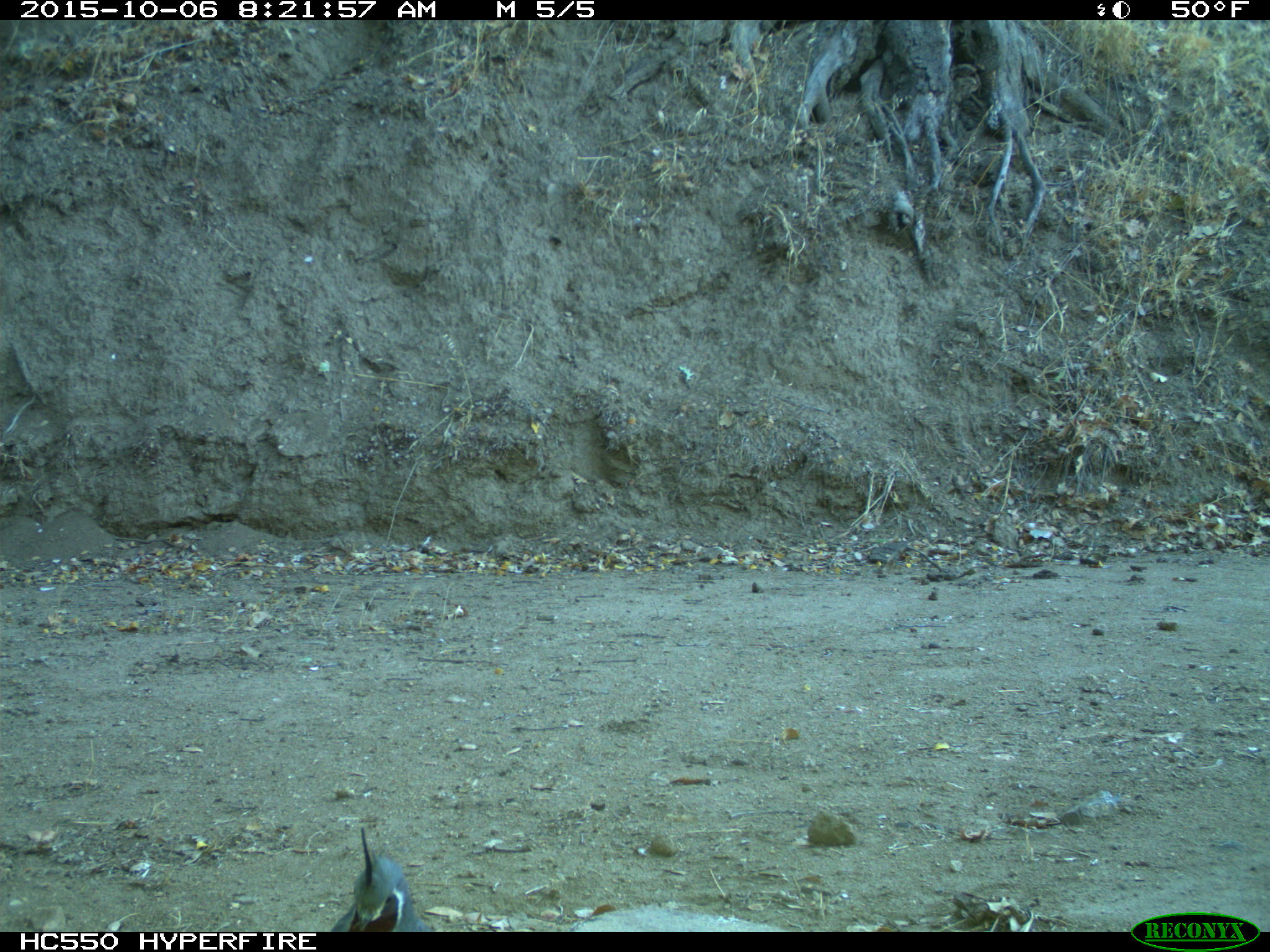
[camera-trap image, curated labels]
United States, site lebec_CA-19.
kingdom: Animalia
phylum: Chordata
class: Aves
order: Galliformes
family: Odontophoridae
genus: Callipepla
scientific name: Callipepla californica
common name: california quail